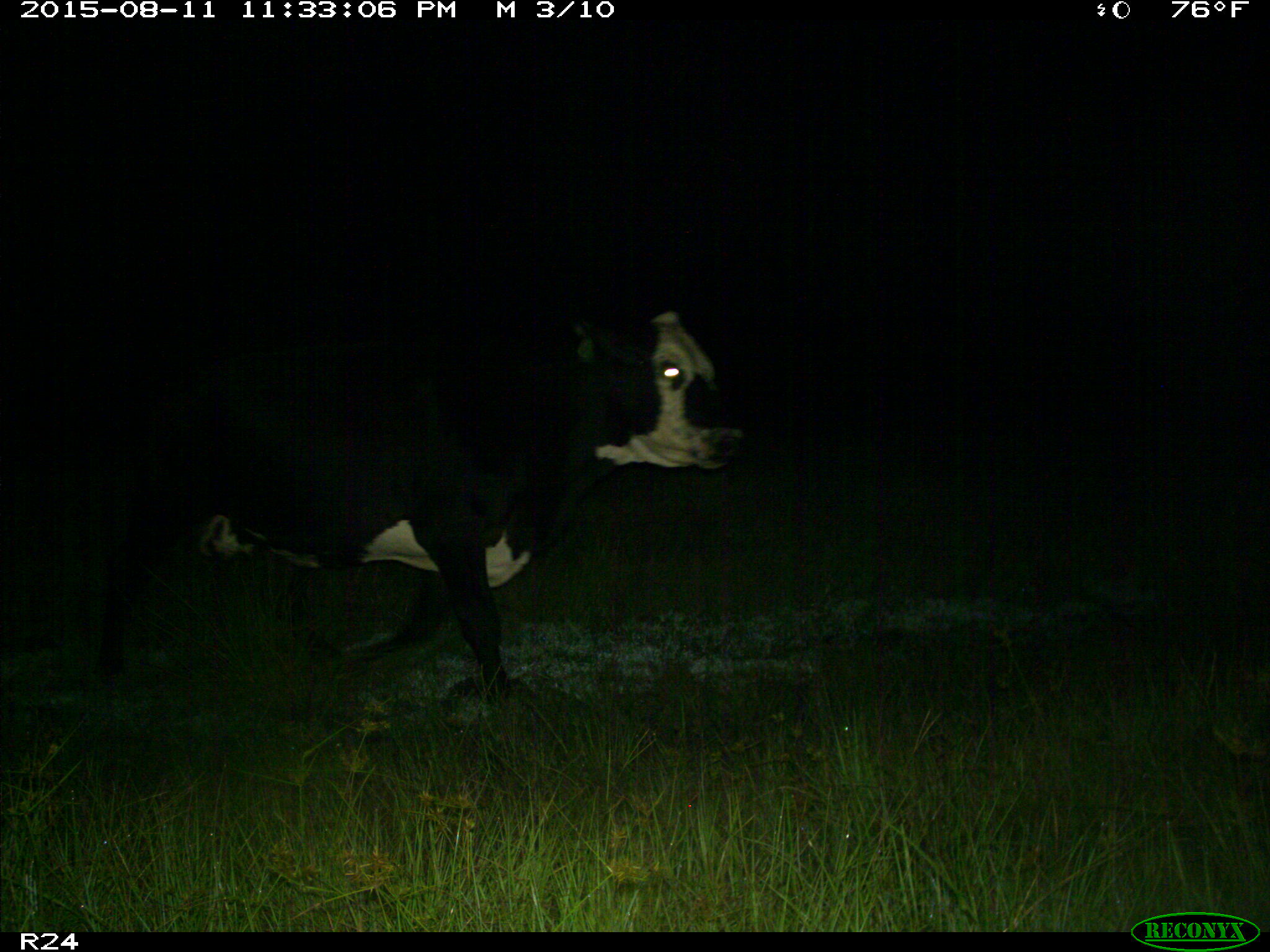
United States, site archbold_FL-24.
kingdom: Animalia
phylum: Chordata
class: Mammalia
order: Artiodactyla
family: Bovidae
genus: Bos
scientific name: Bos taurus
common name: domestic cow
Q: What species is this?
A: Bos taurus (domestic cow).